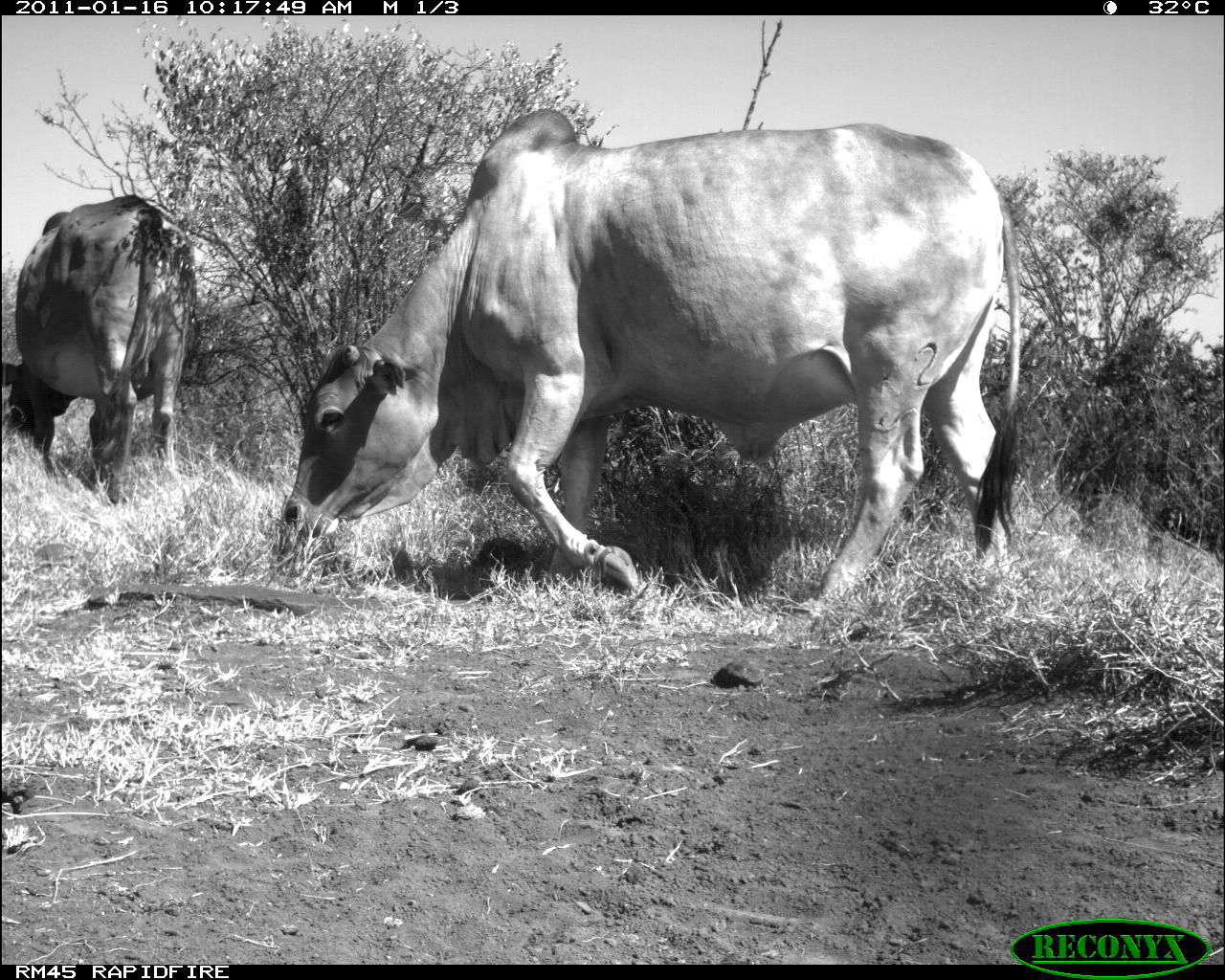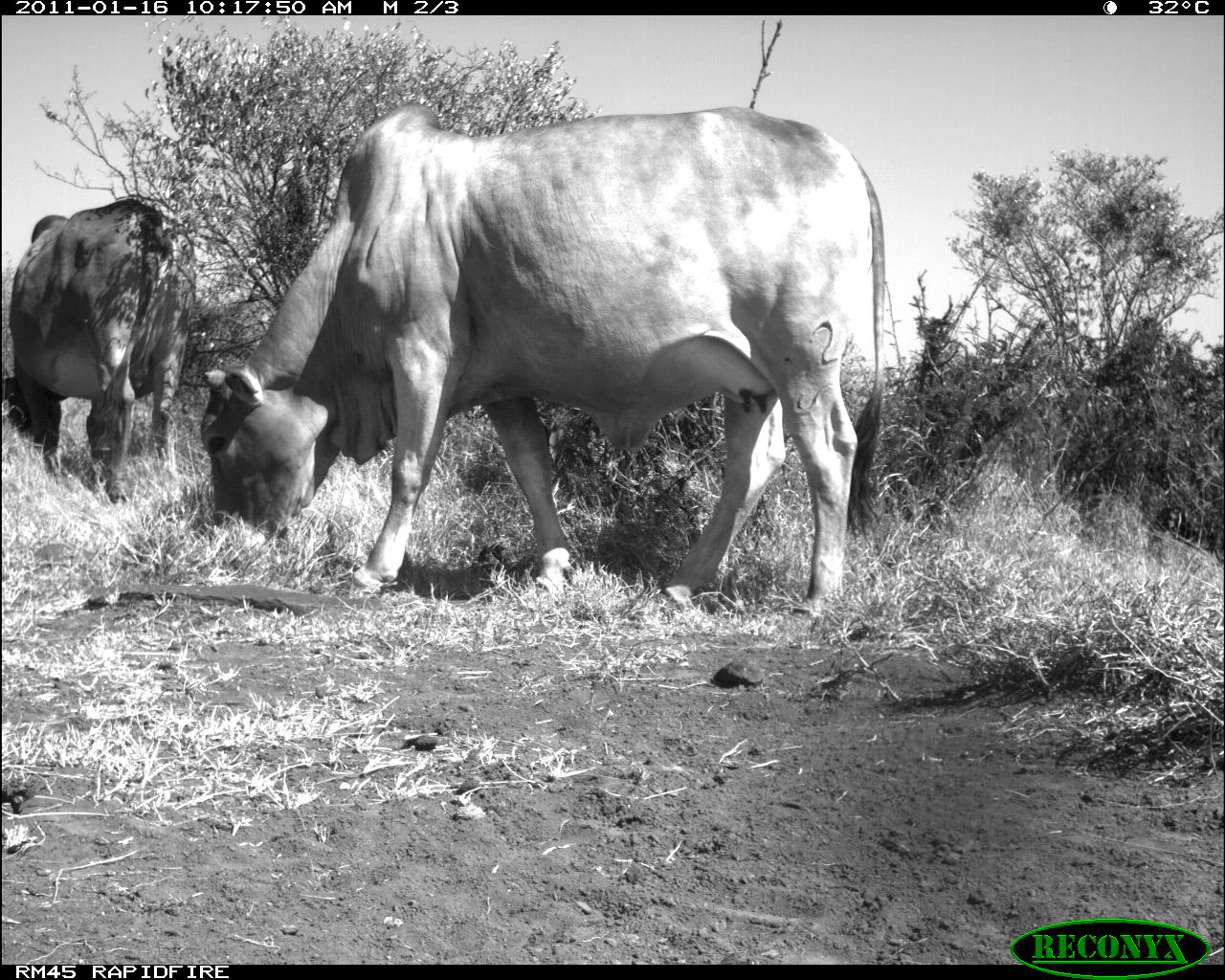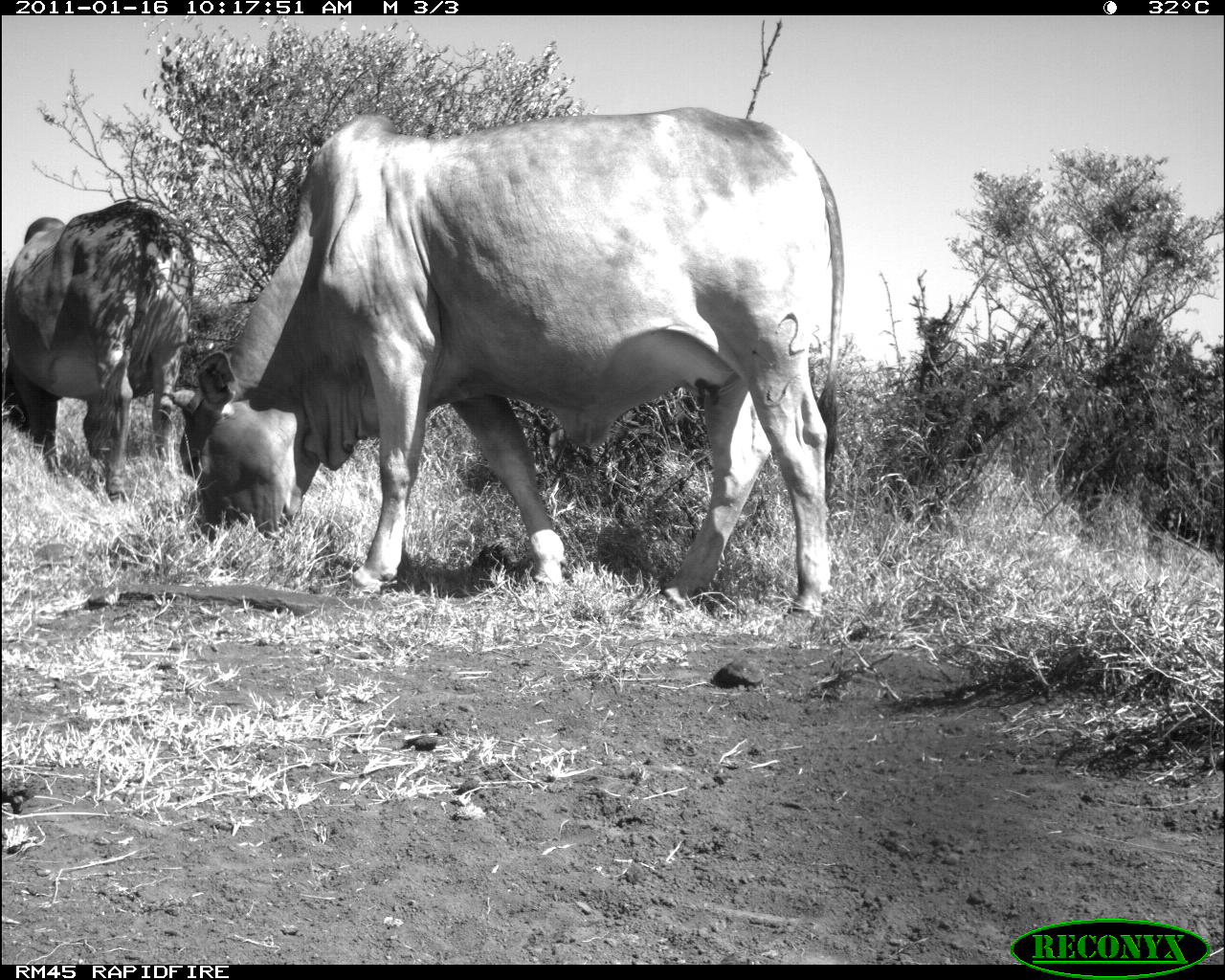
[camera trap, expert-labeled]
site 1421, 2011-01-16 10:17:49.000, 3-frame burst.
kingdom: Animalia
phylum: Chordata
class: Mammalia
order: Artiodactyla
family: Bovidae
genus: Bos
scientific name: Bos taurus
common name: domestic cattle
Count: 2.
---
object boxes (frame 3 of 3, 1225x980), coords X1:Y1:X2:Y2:
bos taurus: 161:105:844:625; 0:197:198:504